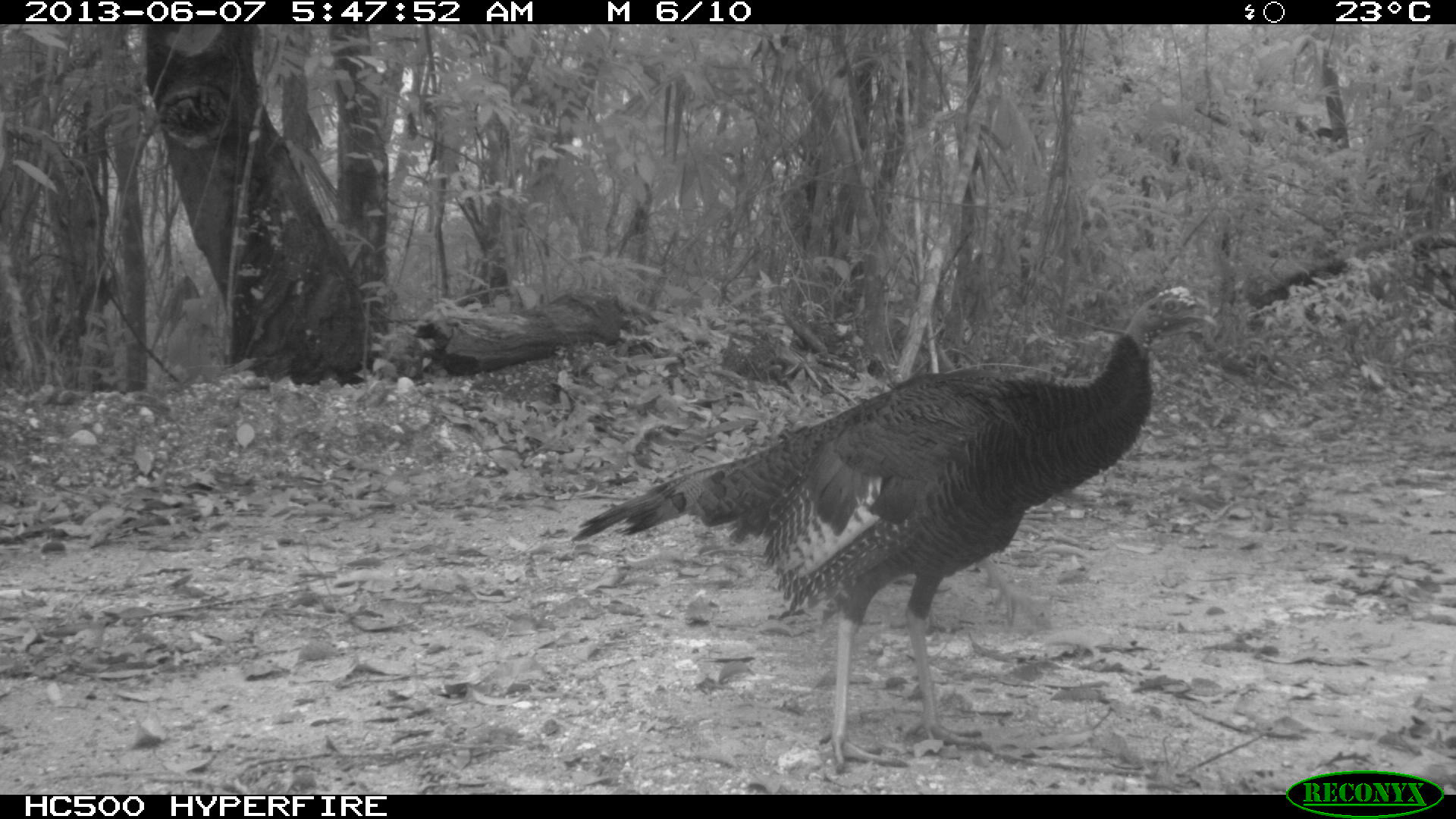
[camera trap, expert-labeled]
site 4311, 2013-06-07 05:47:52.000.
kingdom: Animalia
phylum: Chordata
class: Aves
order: Galliformes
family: Phasianidae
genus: Meleagris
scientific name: Meleagris ocellata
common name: ocellated turkey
Meleagris ocellata (ocellated turkey), count 2.